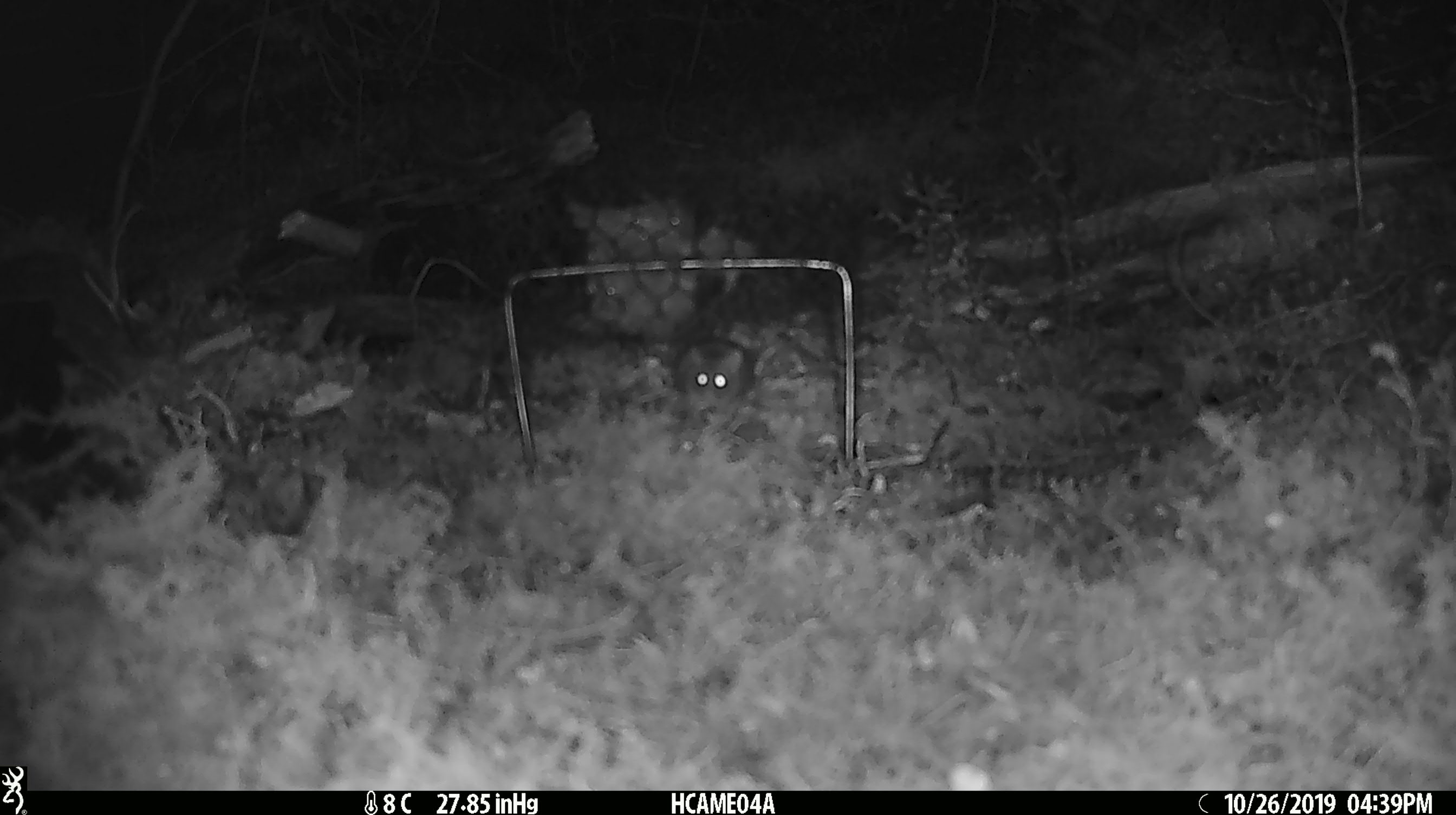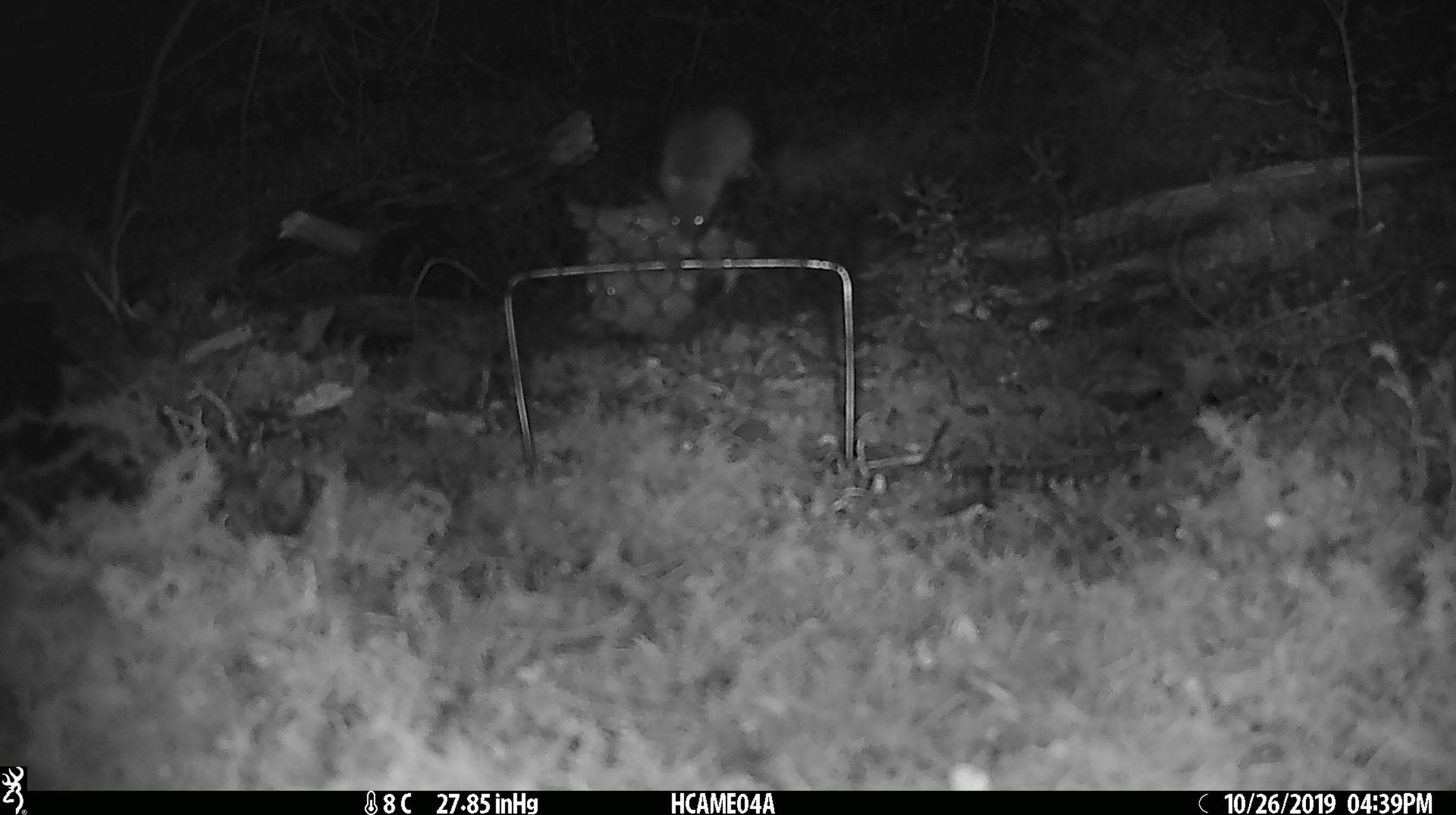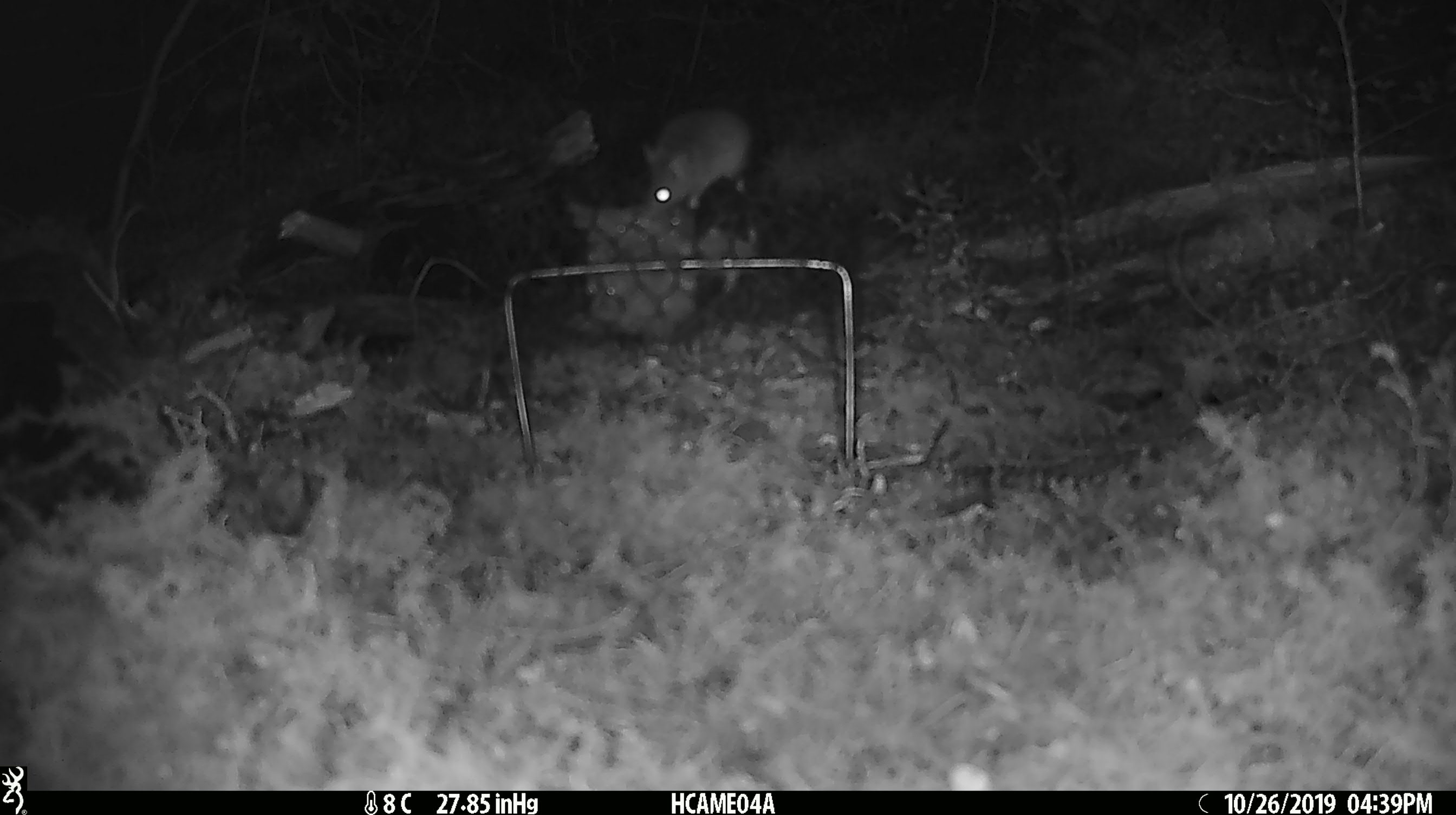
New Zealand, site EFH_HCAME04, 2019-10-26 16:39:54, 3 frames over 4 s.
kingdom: Animalia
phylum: Chordata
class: Mammalia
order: Rodentia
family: Muridae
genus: Mus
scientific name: Mus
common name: mouse